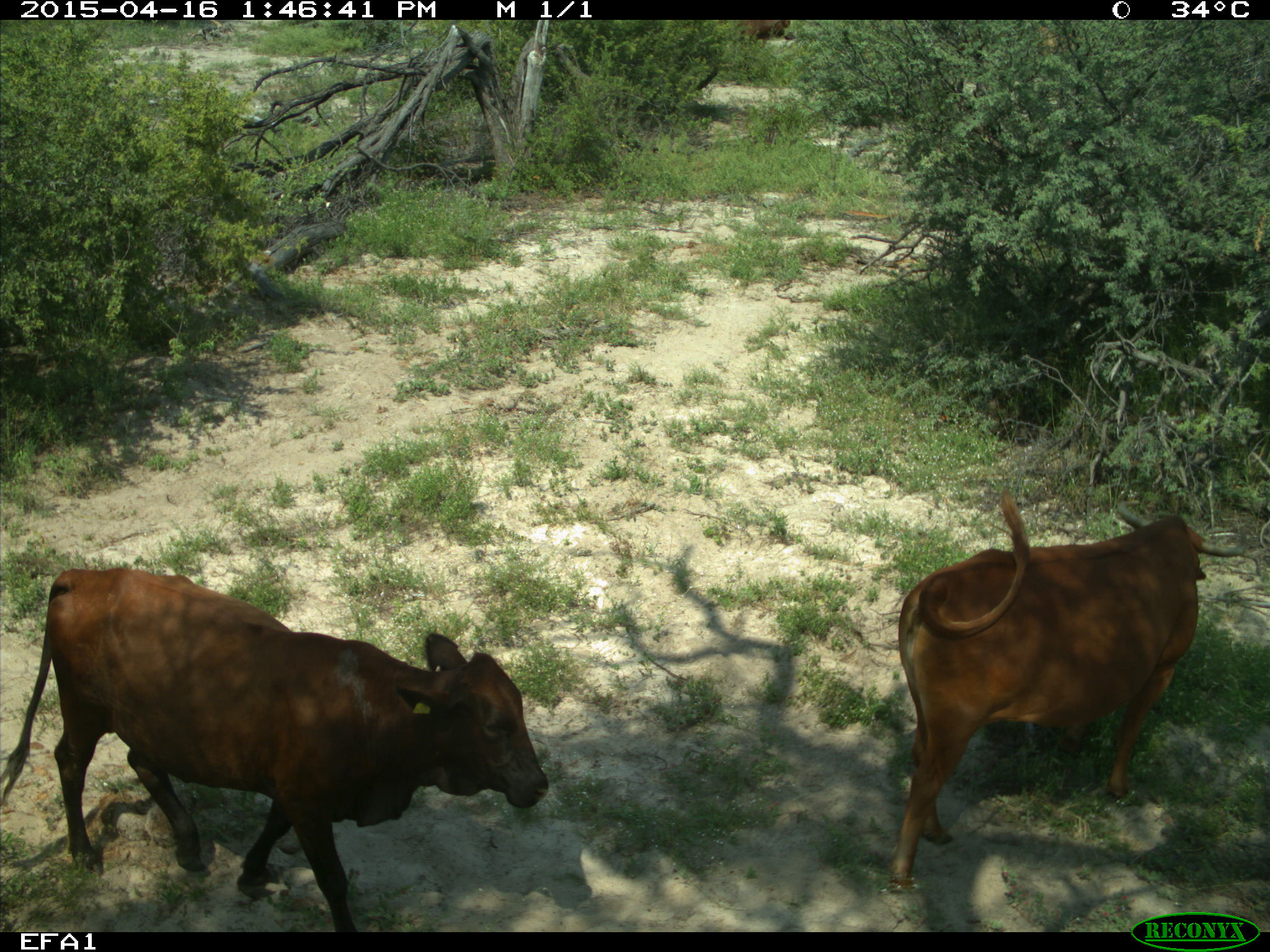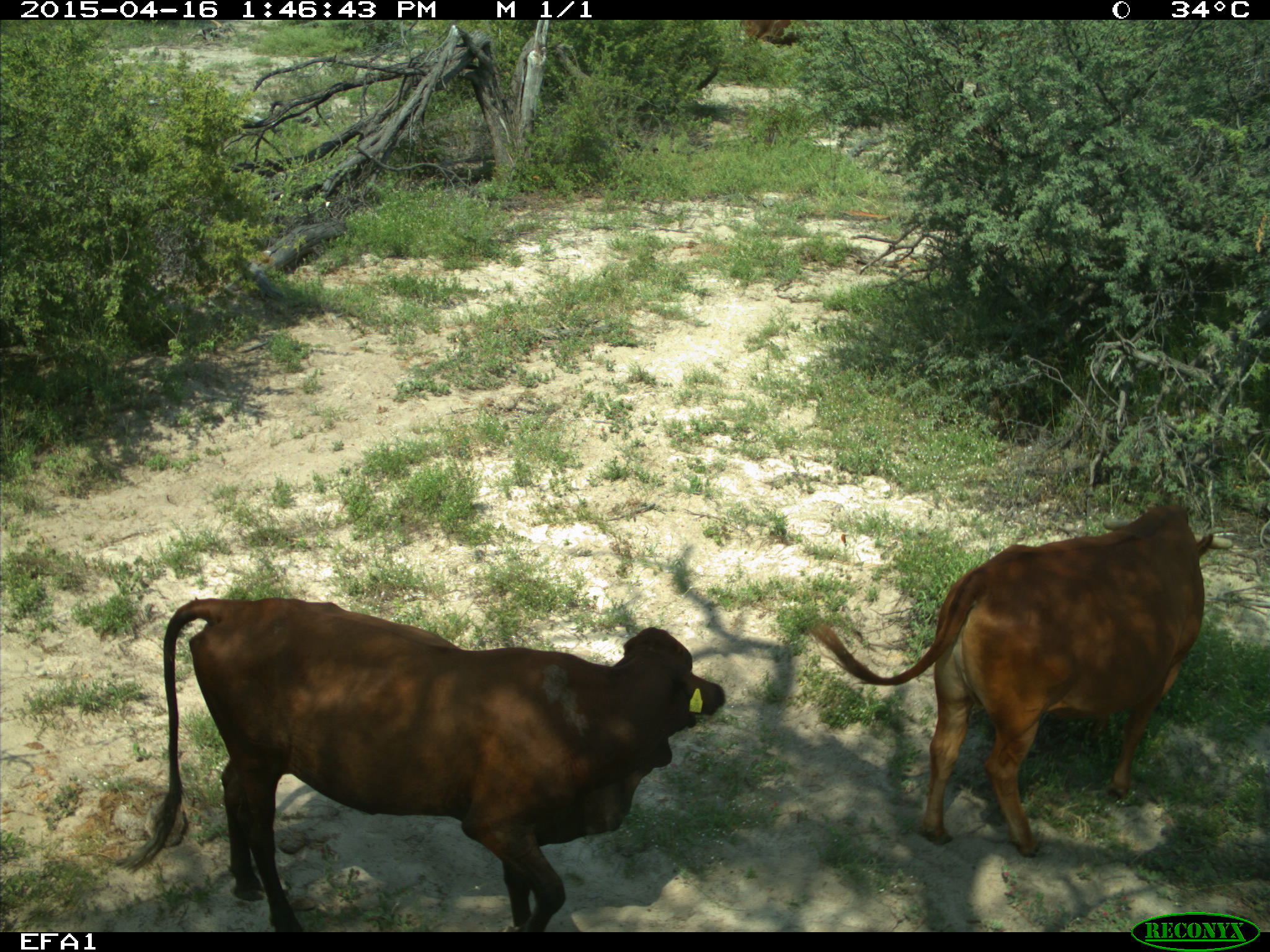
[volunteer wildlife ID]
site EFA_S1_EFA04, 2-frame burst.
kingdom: Animalia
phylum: Chordata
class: Mammalia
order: Artiodactyla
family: Bovidae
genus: Bos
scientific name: Bos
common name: cattle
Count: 2.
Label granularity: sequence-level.